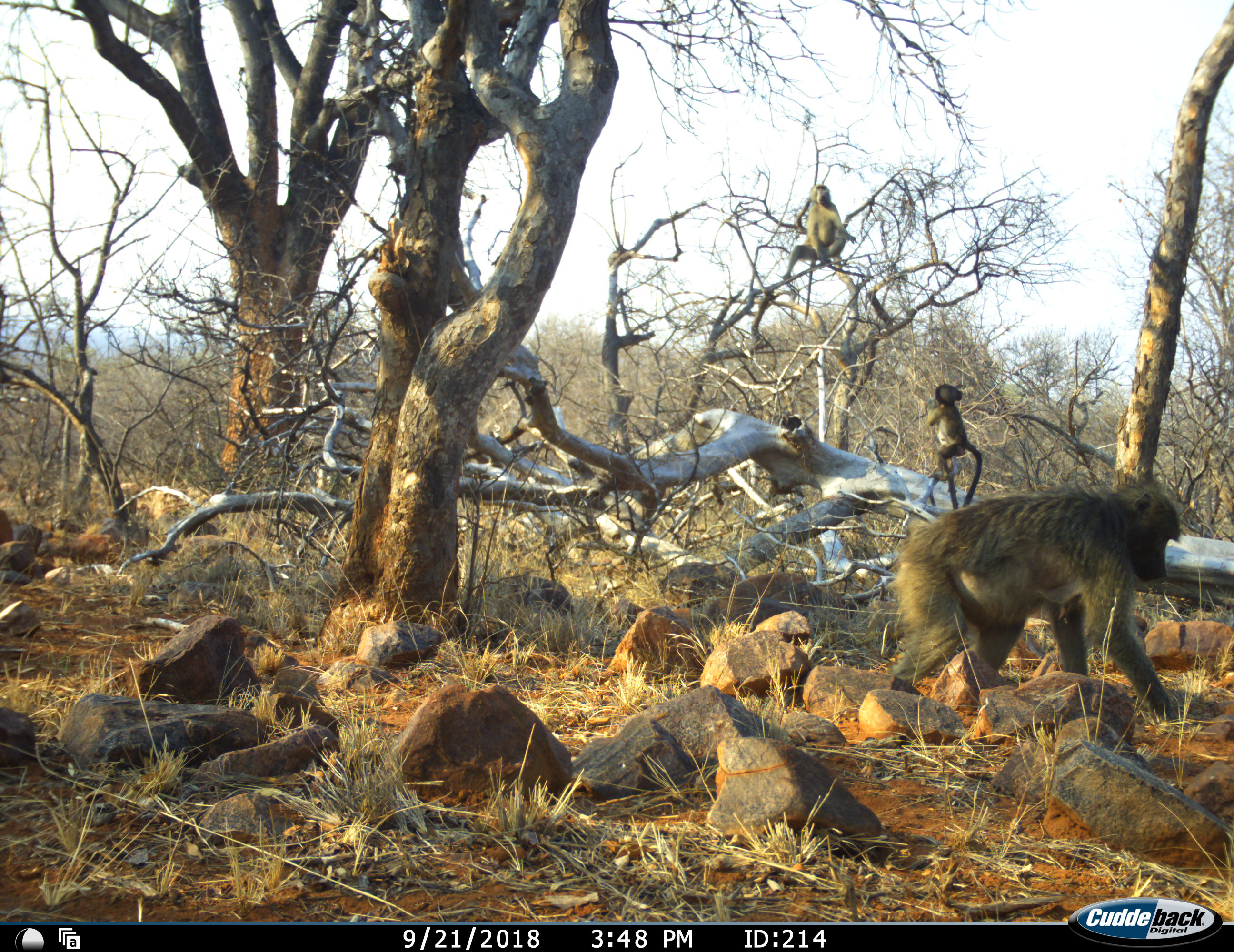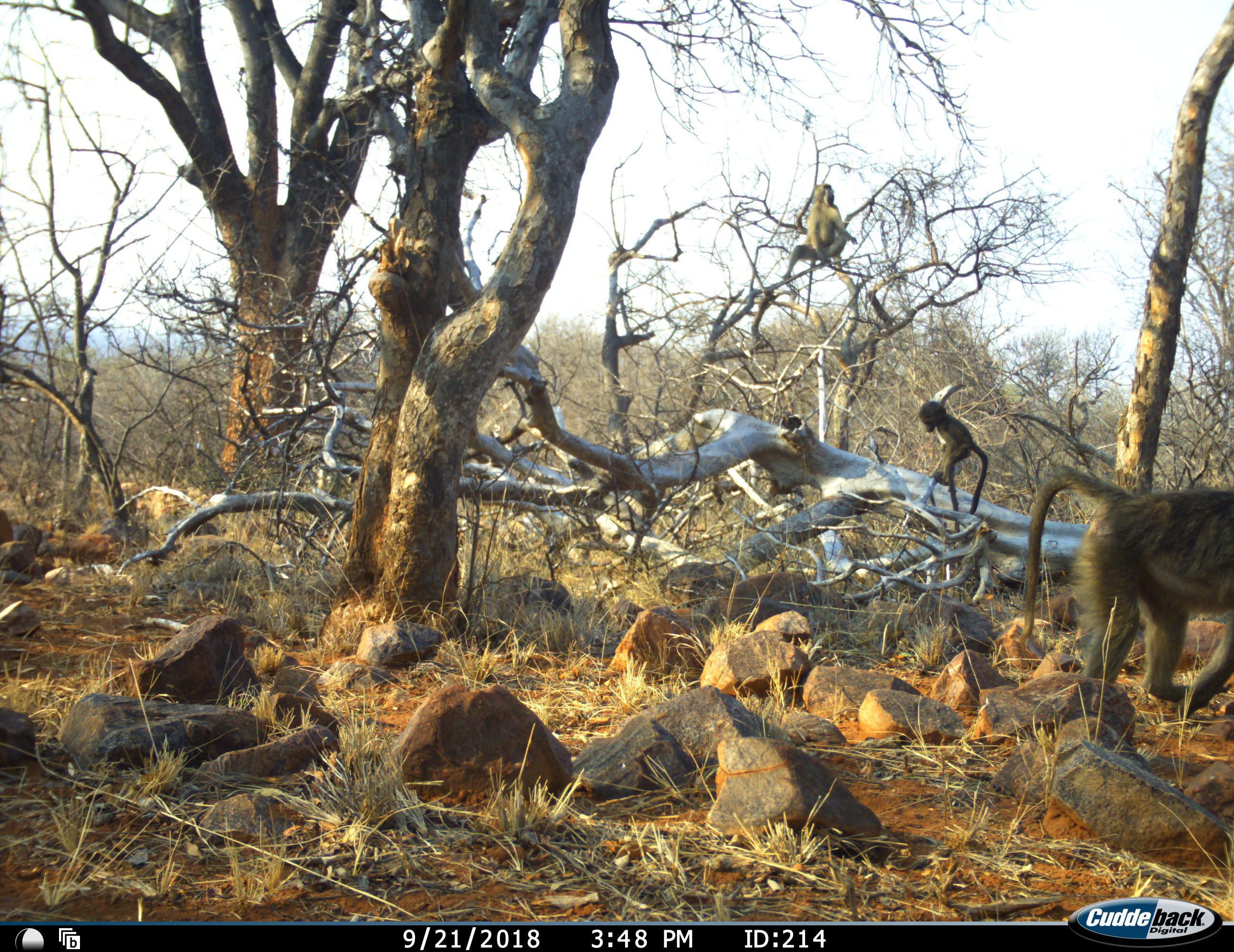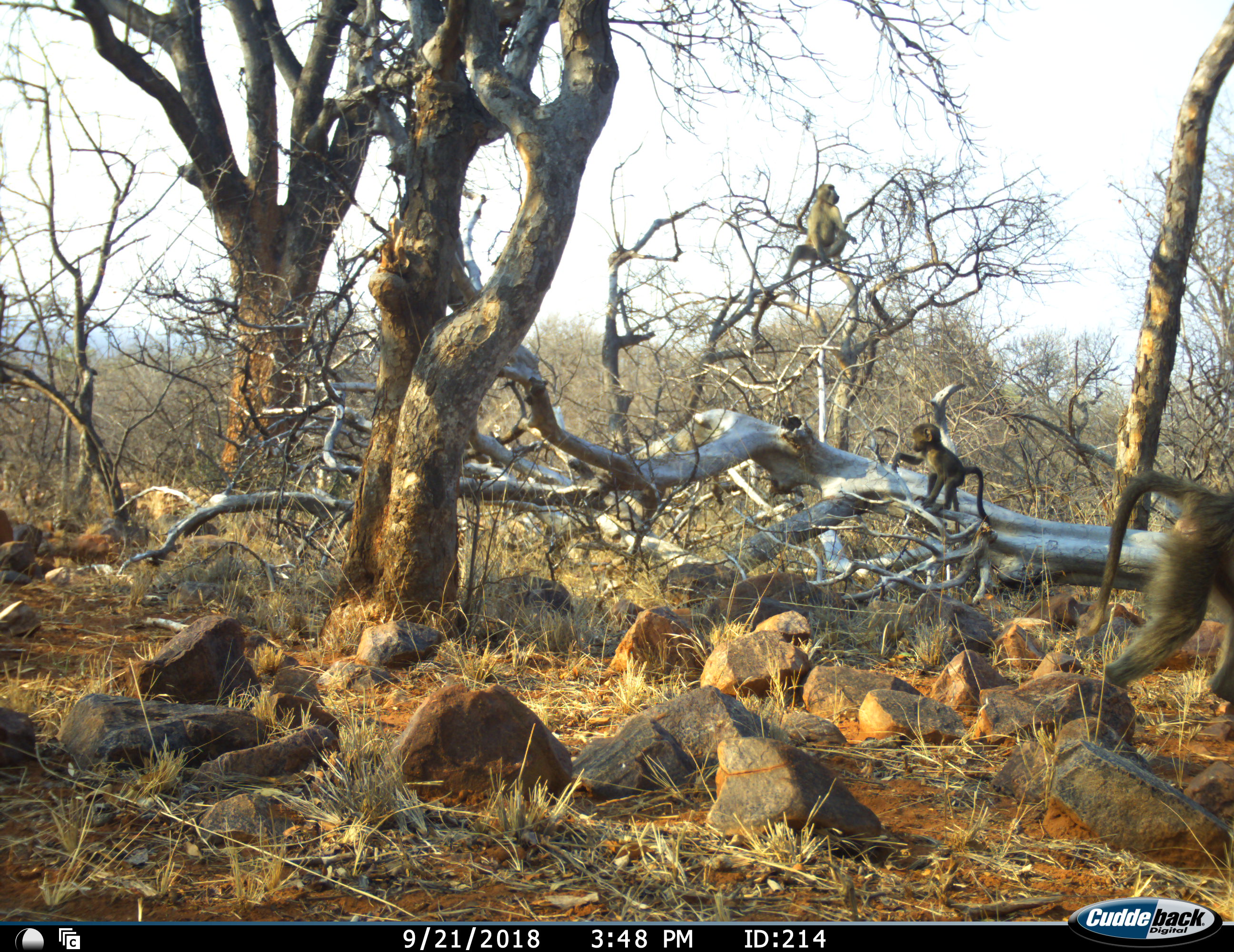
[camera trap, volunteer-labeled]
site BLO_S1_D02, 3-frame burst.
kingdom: Animalia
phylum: Chordata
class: Mammalia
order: Primates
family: Cercopithecidae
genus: Papio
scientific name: Papio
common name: baboon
Baboon (Papio), count 3. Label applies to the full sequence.